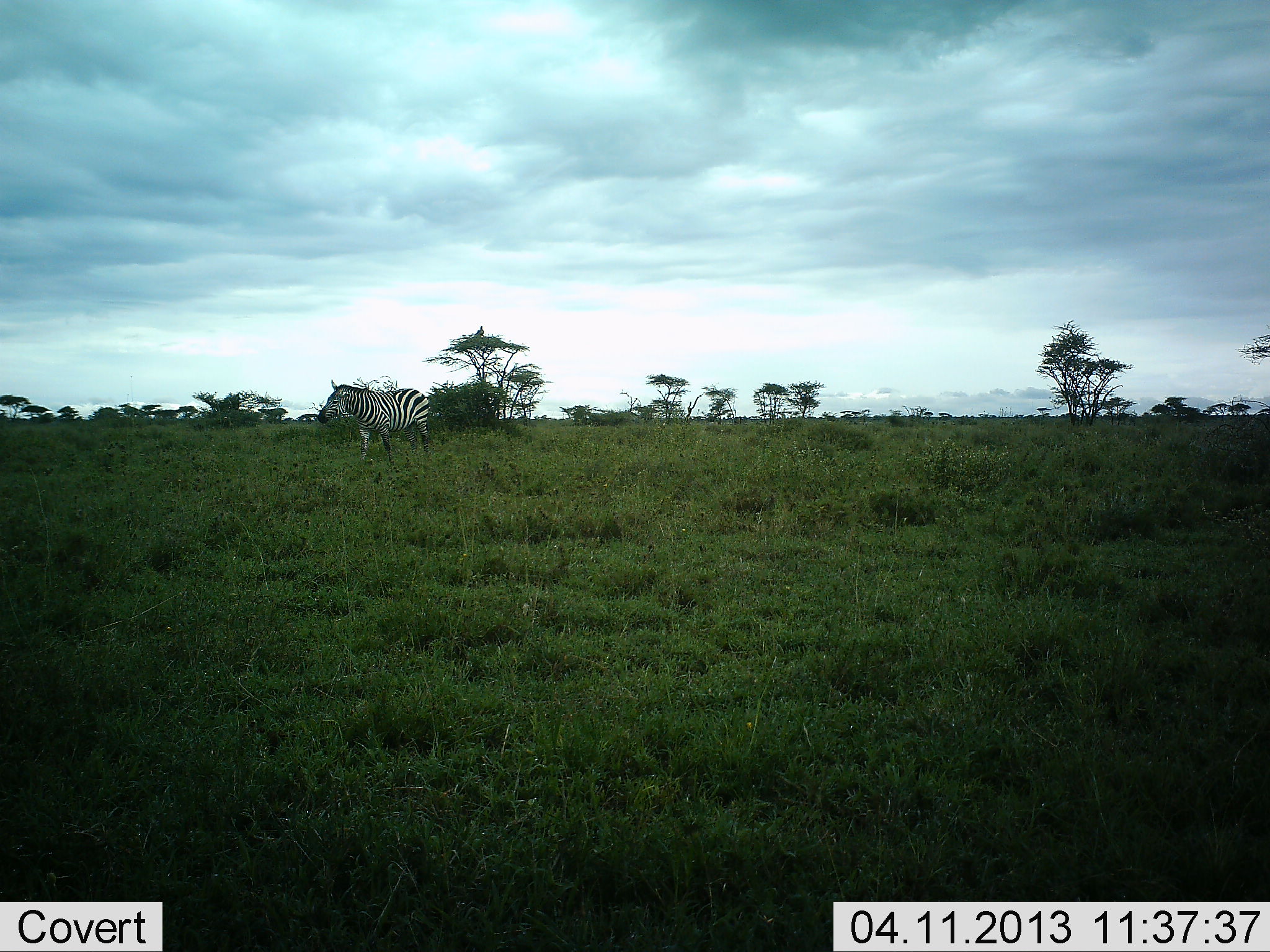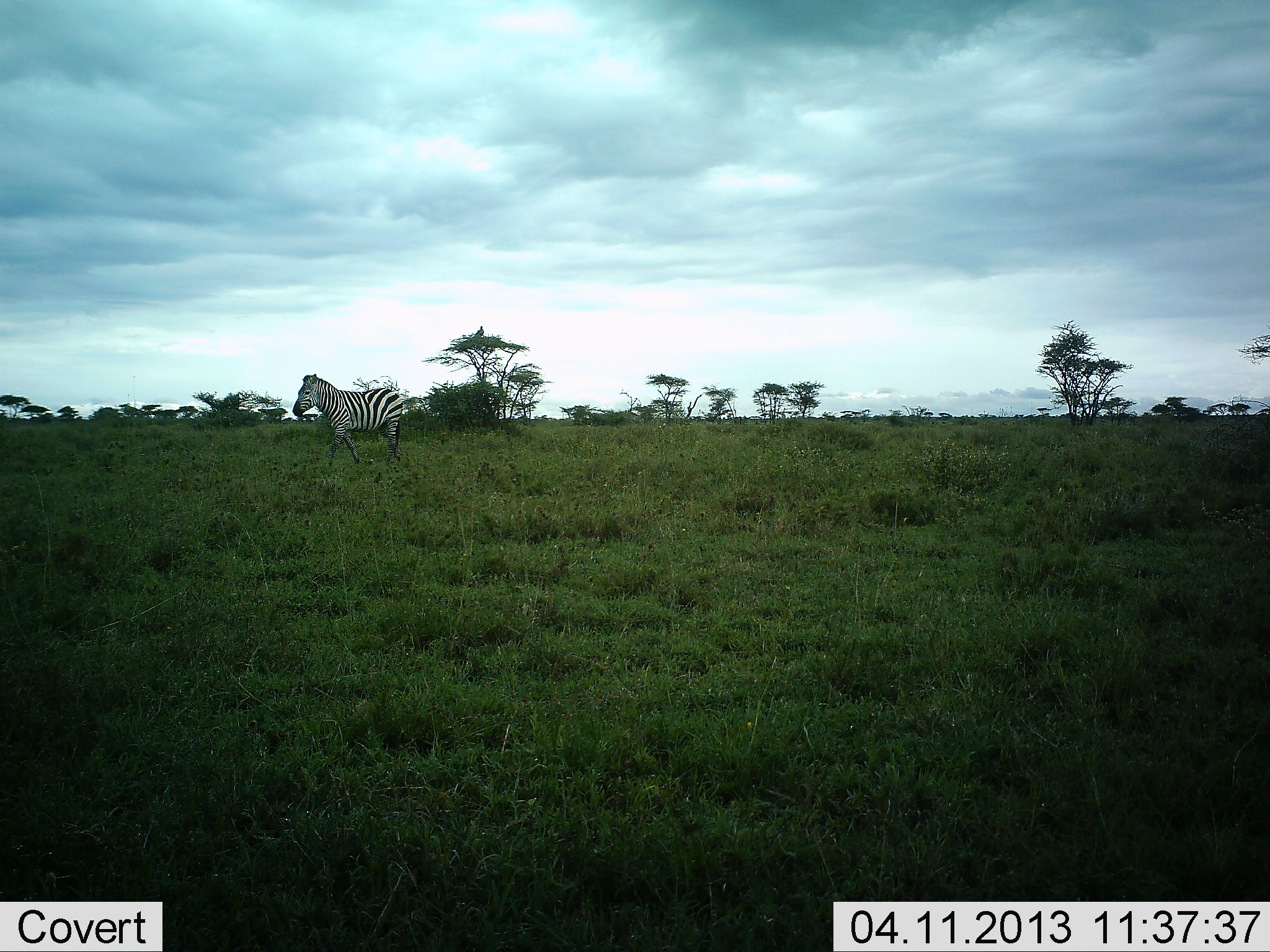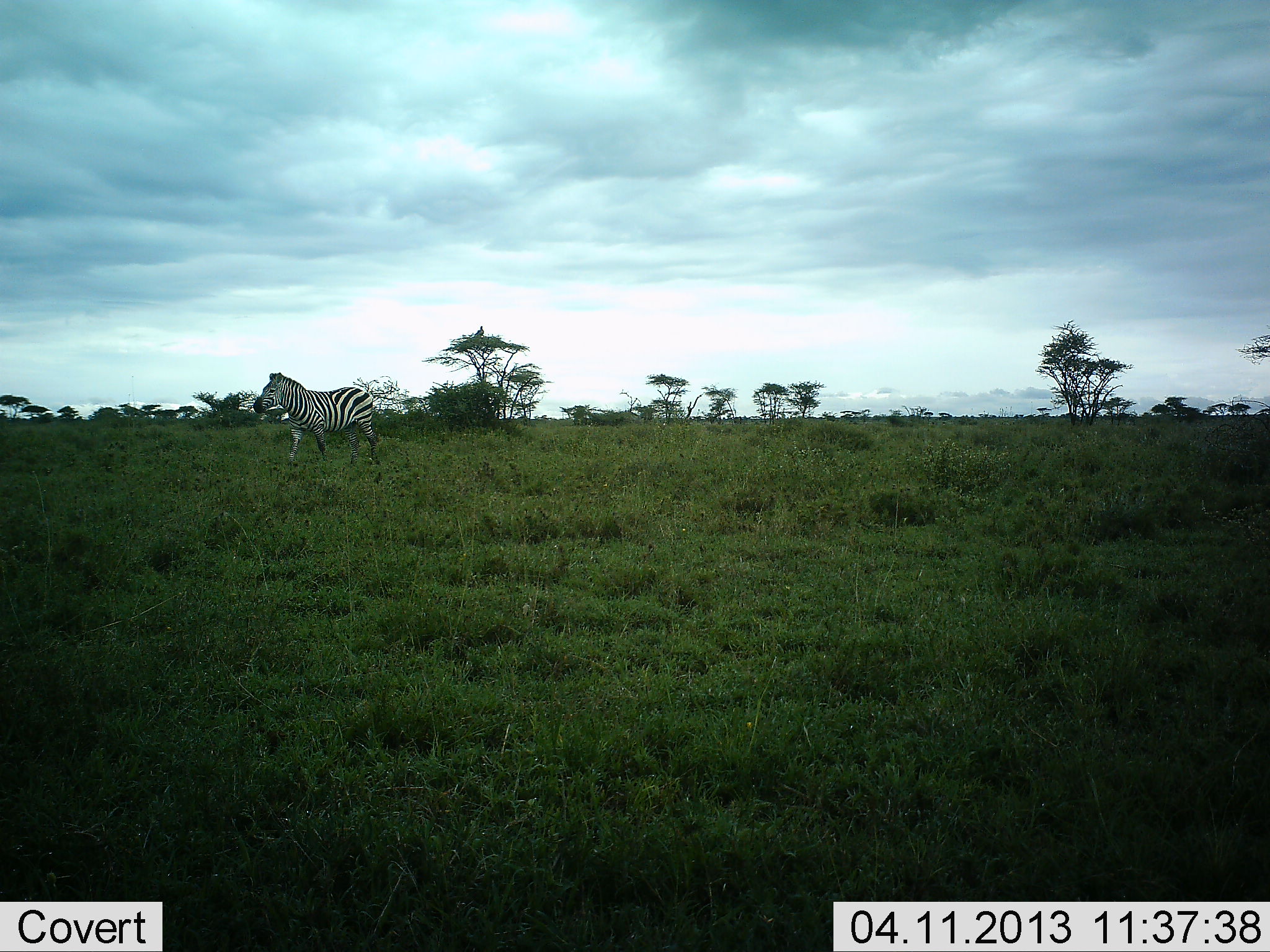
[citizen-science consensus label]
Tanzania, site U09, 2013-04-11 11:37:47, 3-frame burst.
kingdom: Animalia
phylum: Chordata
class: Mammalia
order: Perissodactyla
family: Equidae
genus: Equus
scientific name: Equus quagga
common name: plains zebra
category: zebra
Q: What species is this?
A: Zebra (plains zebra) (Equus quagga).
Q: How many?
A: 1.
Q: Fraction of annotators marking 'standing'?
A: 4%.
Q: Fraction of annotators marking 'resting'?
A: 0%.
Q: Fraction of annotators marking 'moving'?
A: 96%.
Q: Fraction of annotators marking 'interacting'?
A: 0%.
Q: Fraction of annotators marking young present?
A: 0%.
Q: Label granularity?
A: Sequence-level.